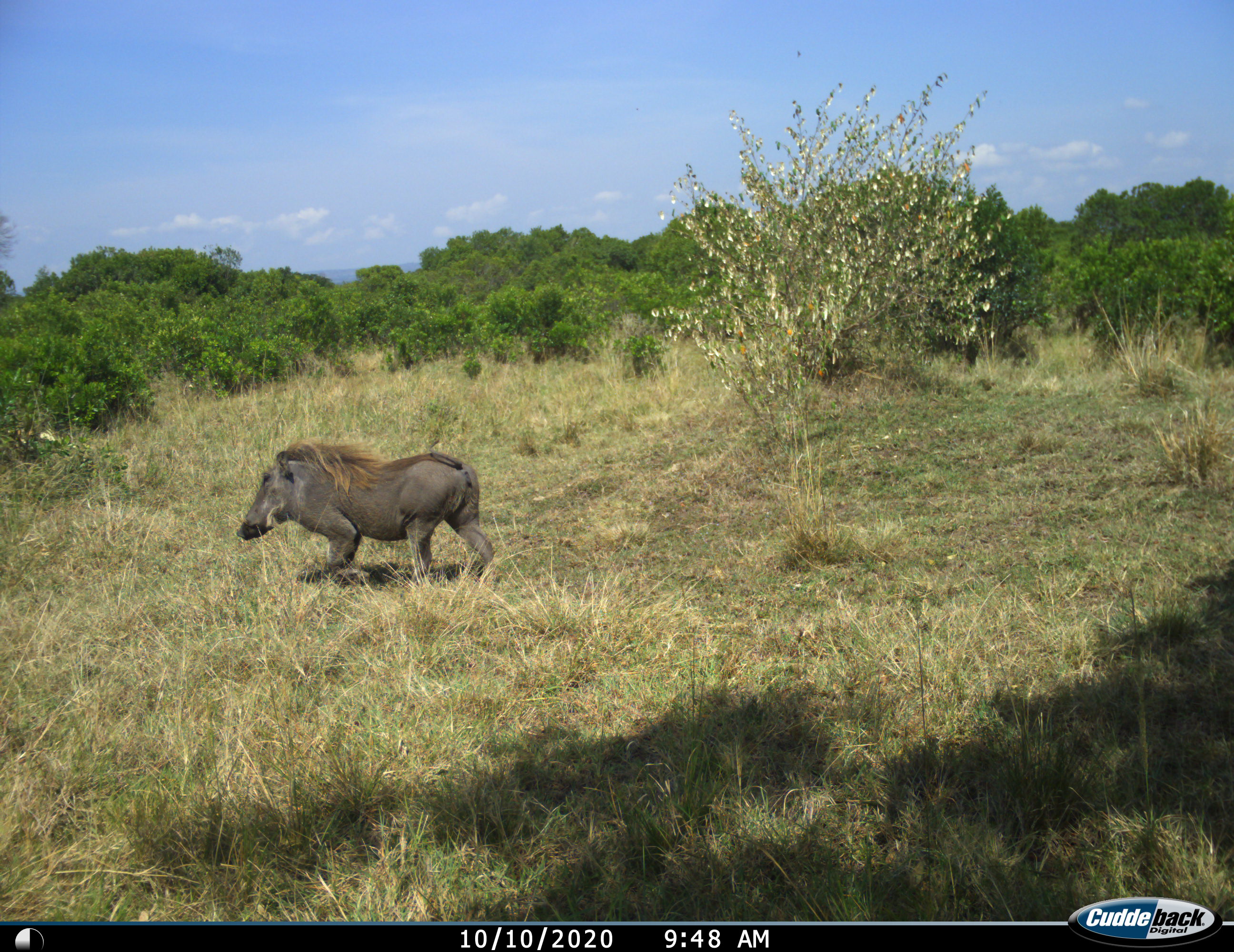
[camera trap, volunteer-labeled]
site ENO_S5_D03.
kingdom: Animalia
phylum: Chordata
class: Mammalia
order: Artiodactyla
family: Suidae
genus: Phacochoerus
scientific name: Phacochoerus africanus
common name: warthog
Warthog (Phacochoerus africanus), count 1. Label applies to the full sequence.